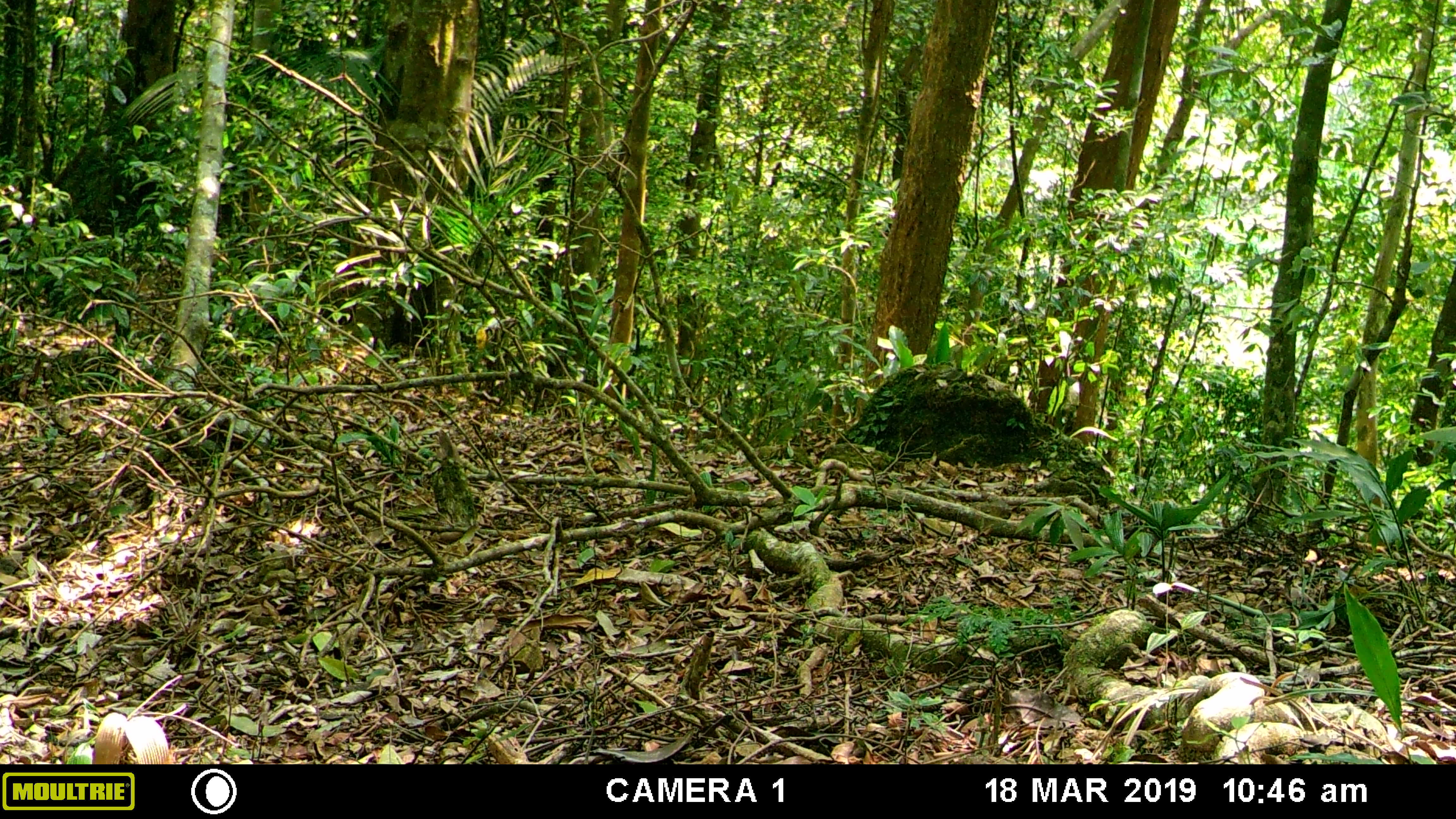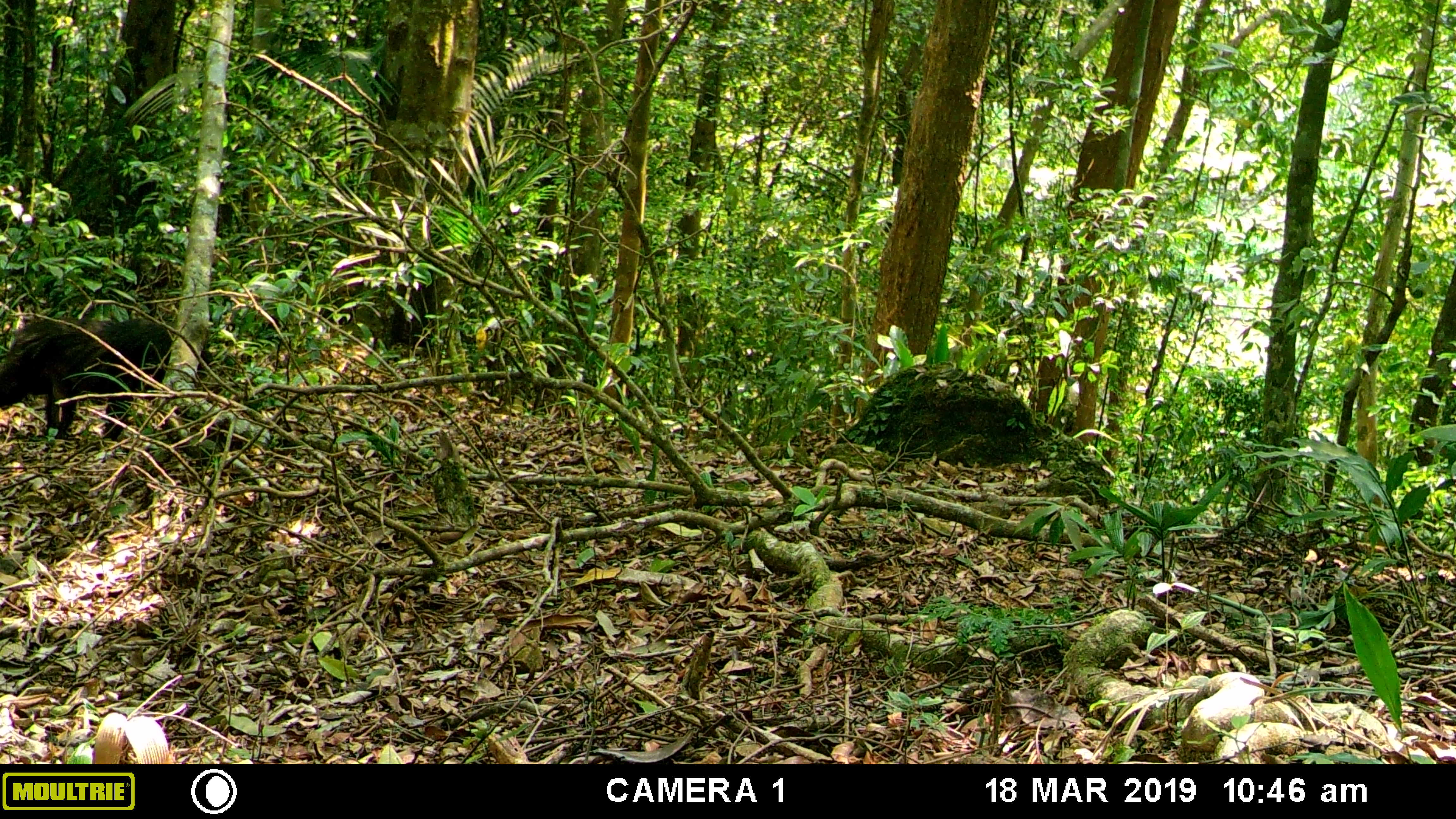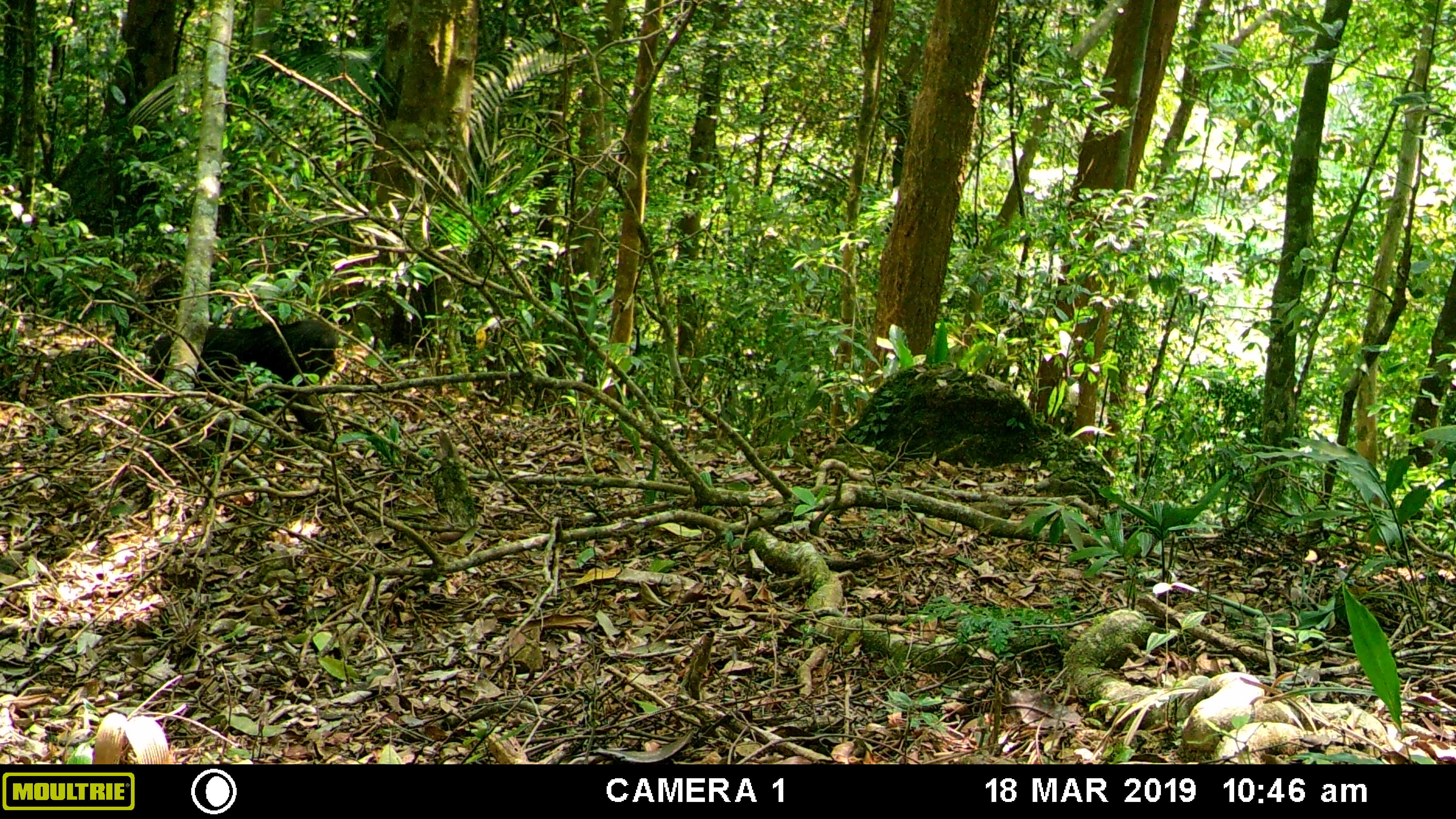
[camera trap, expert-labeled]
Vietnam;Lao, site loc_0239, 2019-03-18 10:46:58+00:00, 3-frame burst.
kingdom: Animalia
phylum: Chordata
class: Mammalia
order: Primates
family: Cercopithecidae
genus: Macaca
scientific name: Macaca arctoides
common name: stump-tailed macaque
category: stump tailed macaque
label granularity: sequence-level